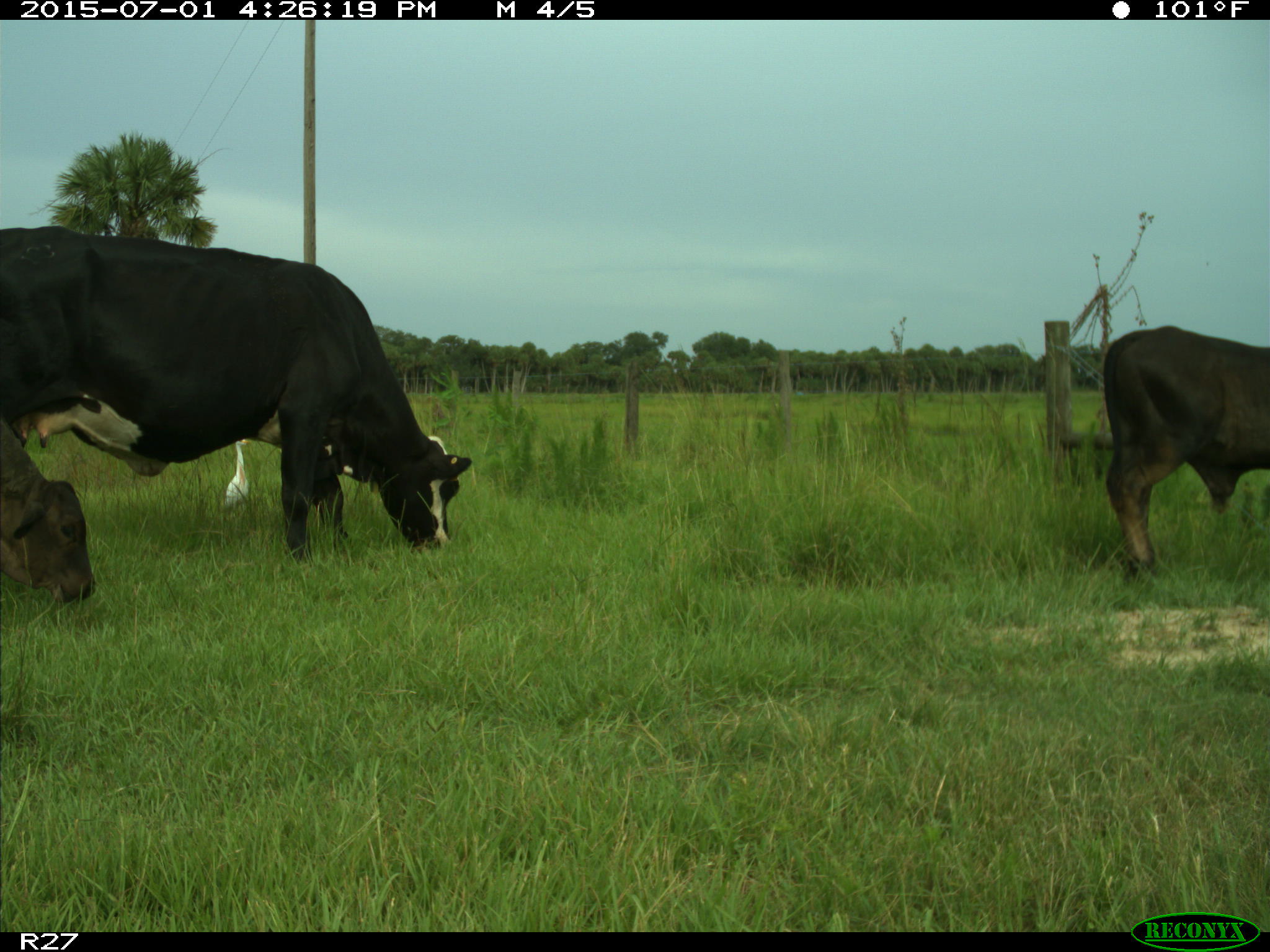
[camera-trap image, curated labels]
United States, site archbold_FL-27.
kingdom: Animalia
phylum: Chordata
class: Mammalia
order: Artiodactyla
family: Bovidae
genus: Bos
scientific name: Bos taurus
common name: domestic cow